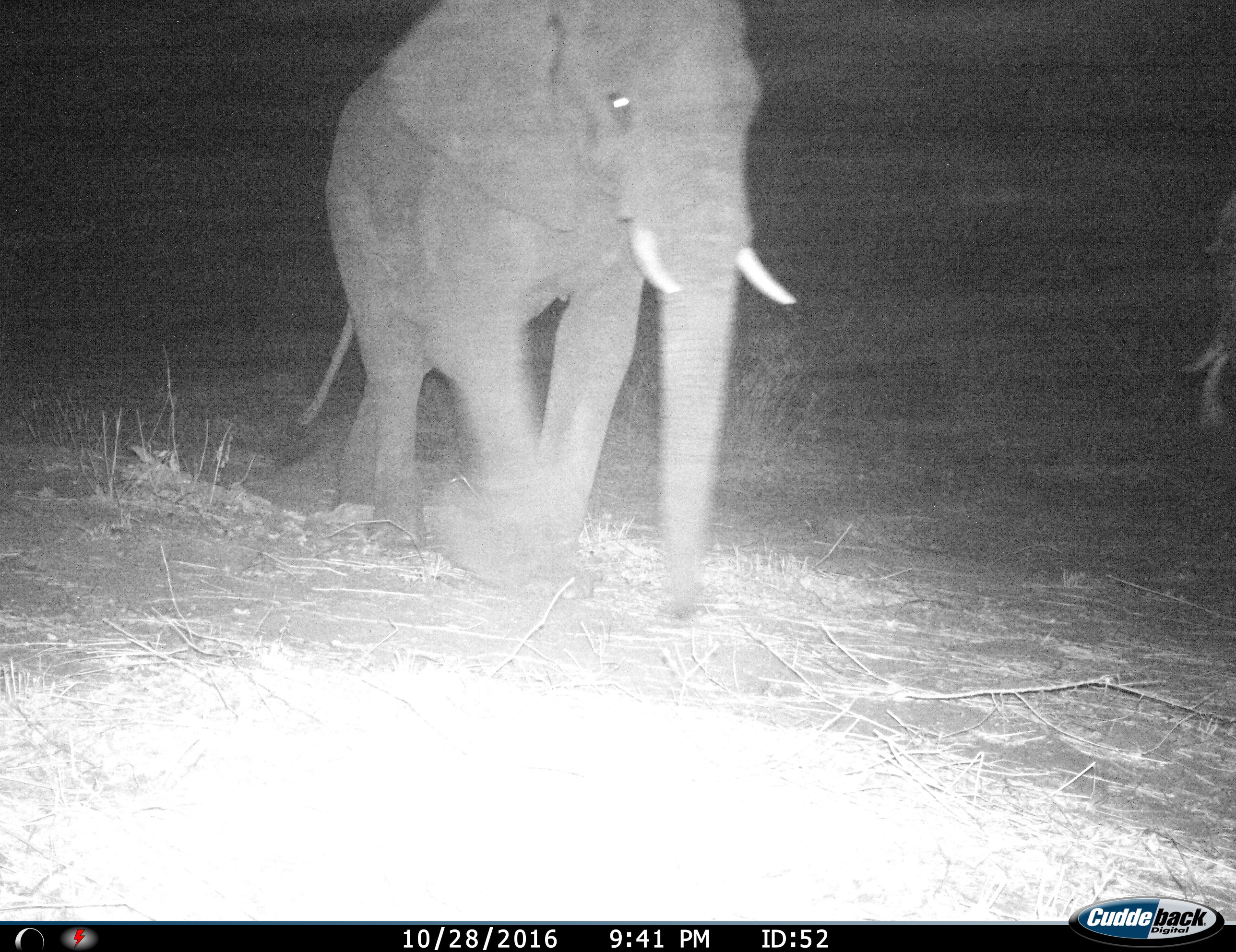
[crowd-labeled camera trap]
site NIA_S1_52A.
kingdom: Animalia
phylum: Chordata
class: Mammalia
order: Proboscidea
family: Elephantidae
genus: Loxodonta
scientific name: Loxodonta africana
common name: african bush elephant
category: elephant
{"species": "elephant (african bush elephant) (Loxodonta africana)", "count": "1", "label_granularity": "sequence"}